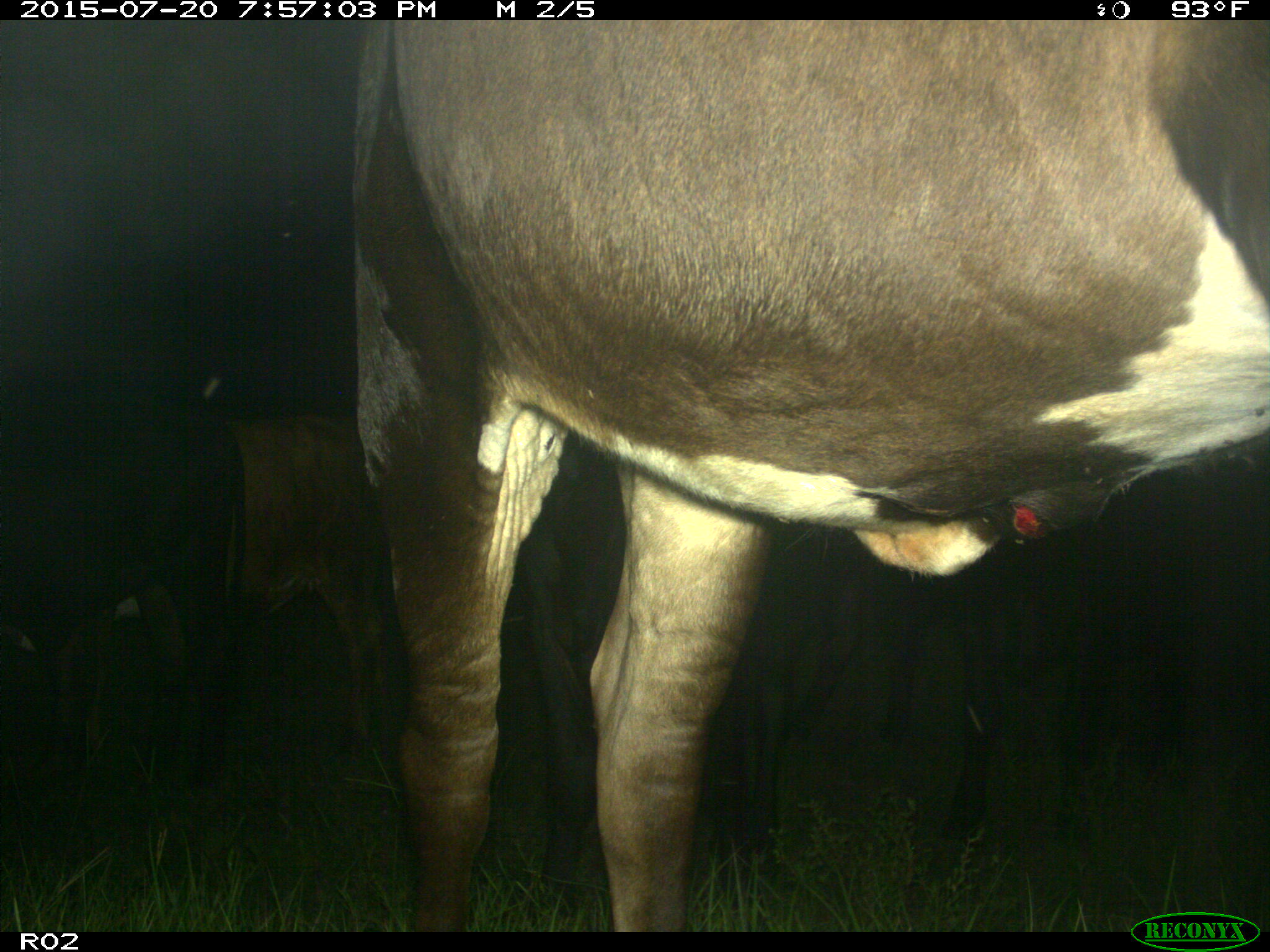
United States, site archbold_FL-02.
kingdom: Animalia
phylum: Chordata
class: Mammalia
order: Artiodactyla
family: Bovidae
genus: Bos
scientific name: Bos taurus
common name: domestic cow